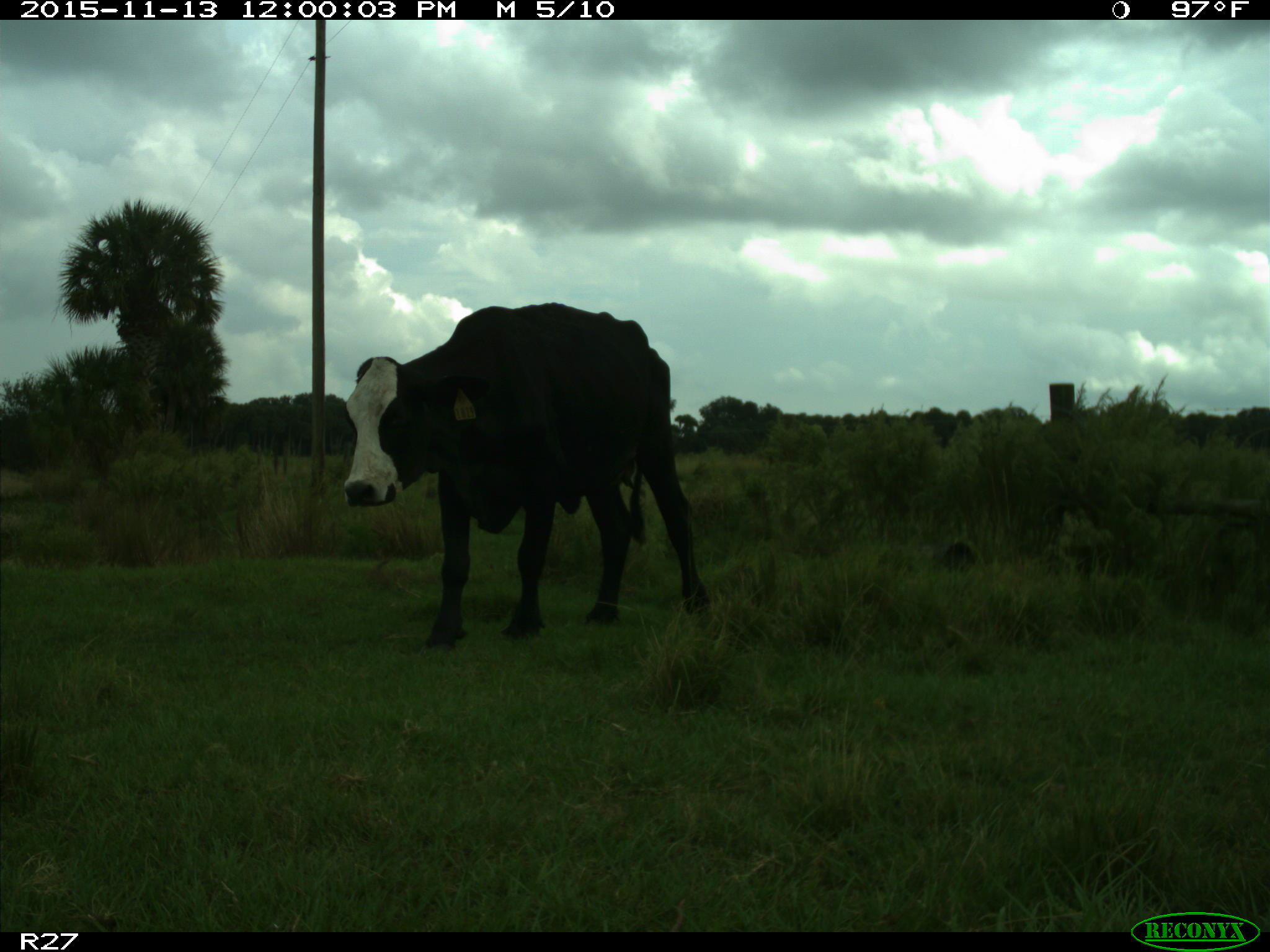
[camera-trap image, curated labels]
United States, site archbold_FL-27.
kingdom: Animalia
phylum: Chordata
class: Mammalia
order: Artiodactyla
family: Bovidae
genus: Bos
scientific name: Bos taurus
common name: domestic cow